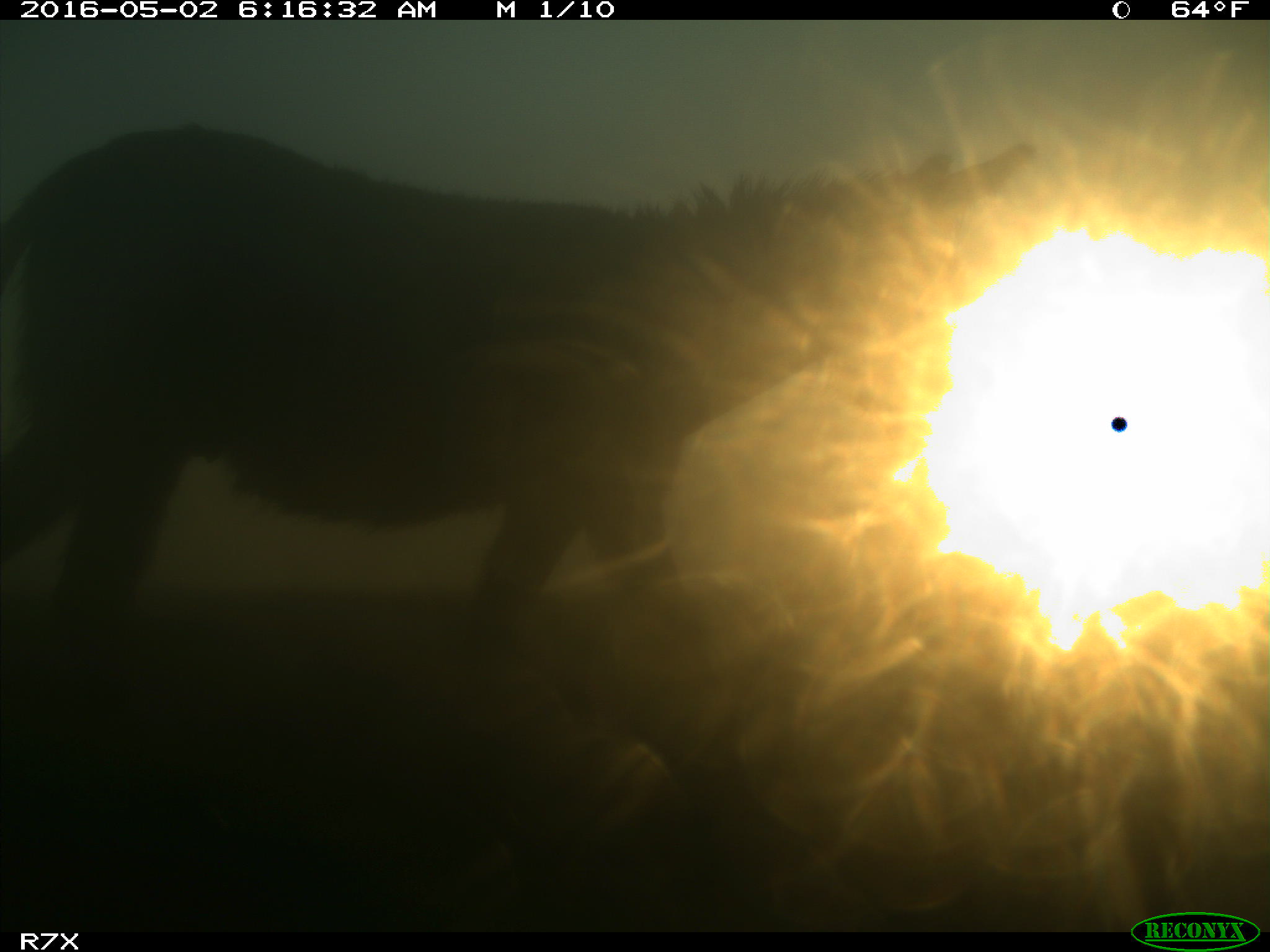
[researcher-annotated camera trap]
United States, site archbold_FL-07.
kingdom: Animalia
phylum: Chordata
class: Mammalia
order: Artiodactyla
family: Bovidae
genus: Bos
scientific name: Bos taurus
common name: domestic cow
Bos taurus (domestic cow).